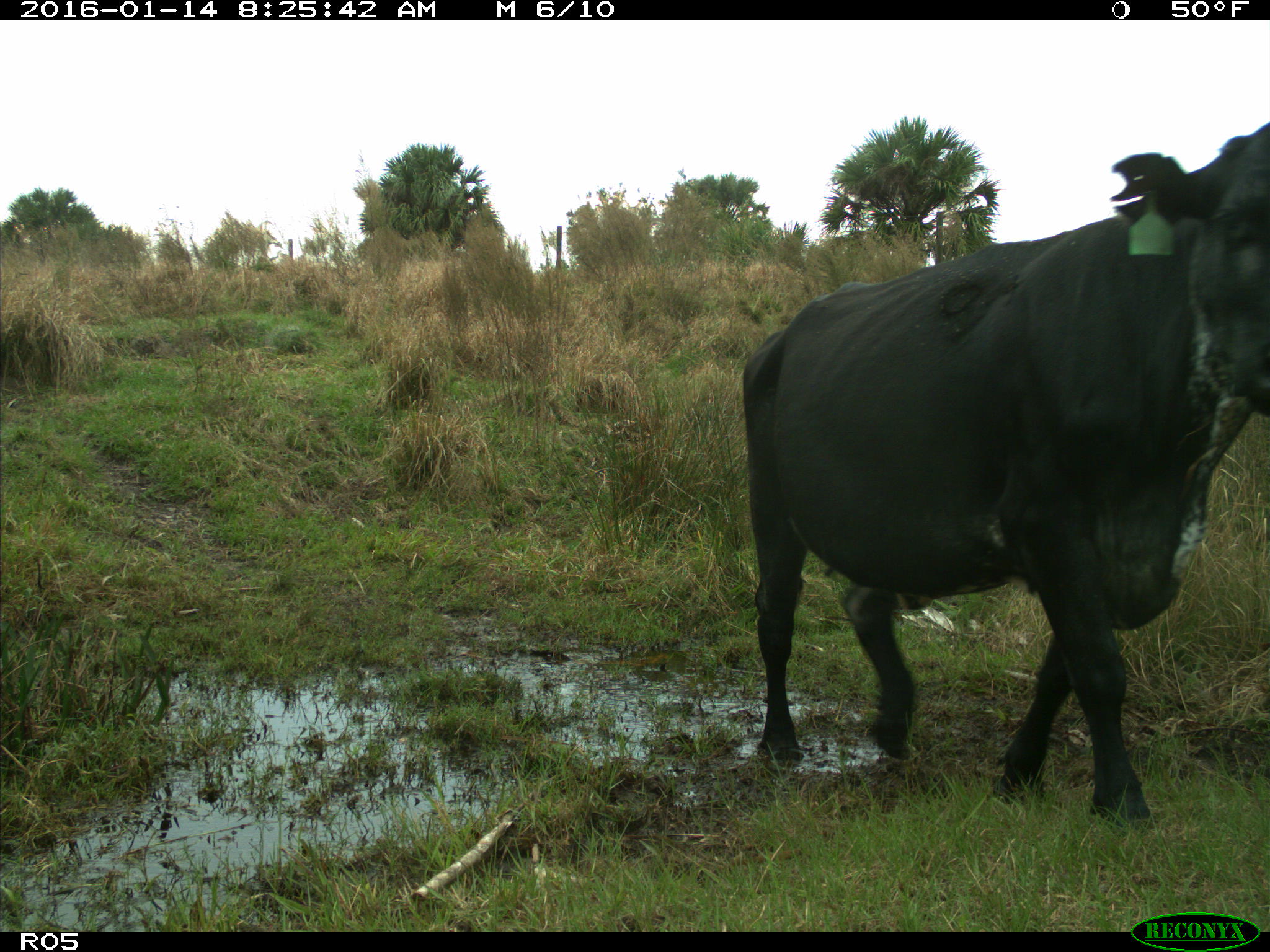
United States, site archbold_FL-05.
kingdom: Animalia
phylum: Chordata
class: Mammalia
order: Artiodactyla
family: Bovidae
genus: Bos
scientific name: Bos taurus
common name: domestic cow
Bos taurus (domestic cow).